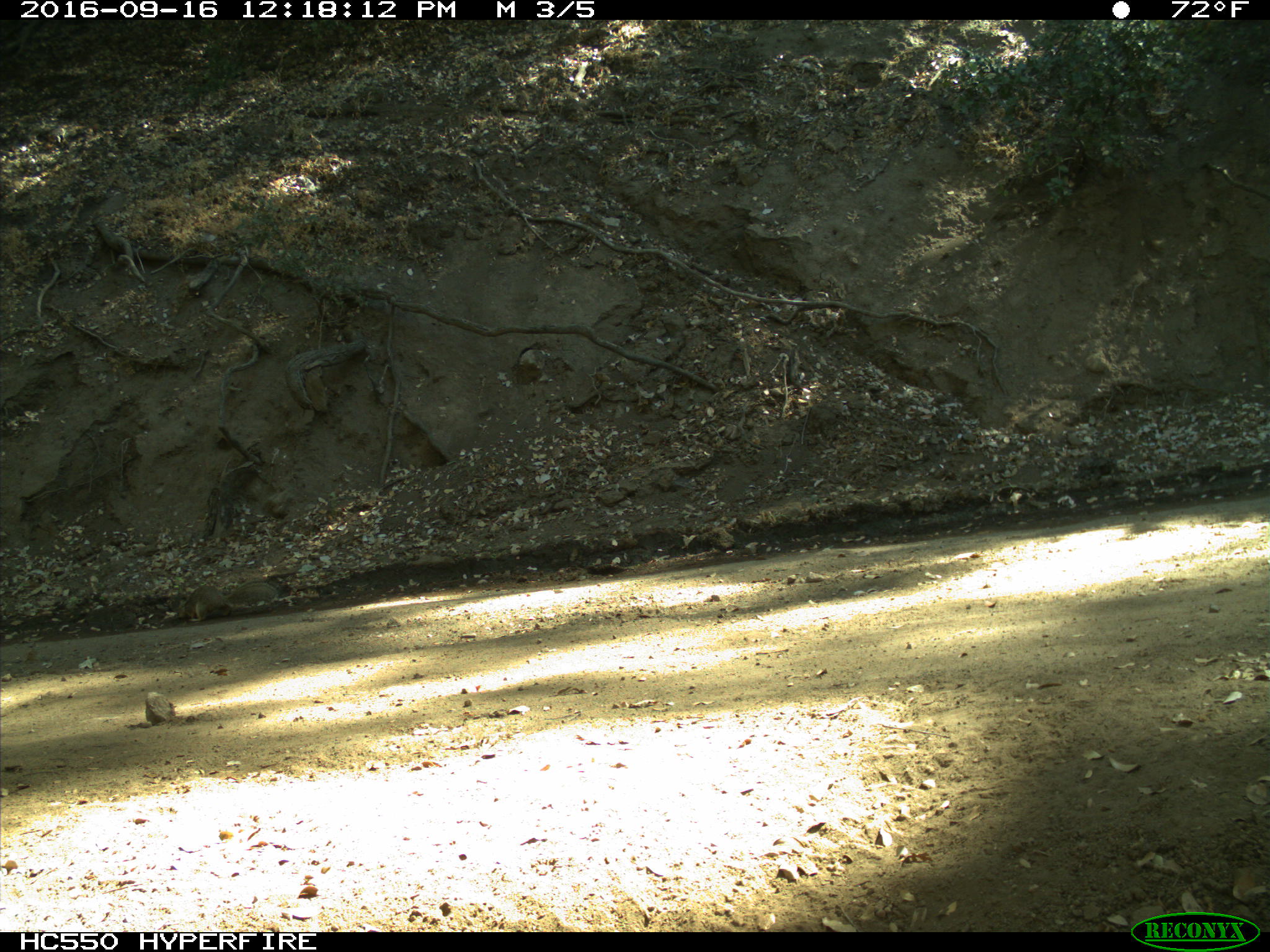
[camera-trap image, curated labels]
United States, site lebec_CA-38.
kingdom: Animalia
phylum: Chordata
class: Mammalia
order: Rodentia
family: Sciuridae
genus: Otospermophilus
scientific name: Otospermophilus beecheyi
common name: california ground squirrel